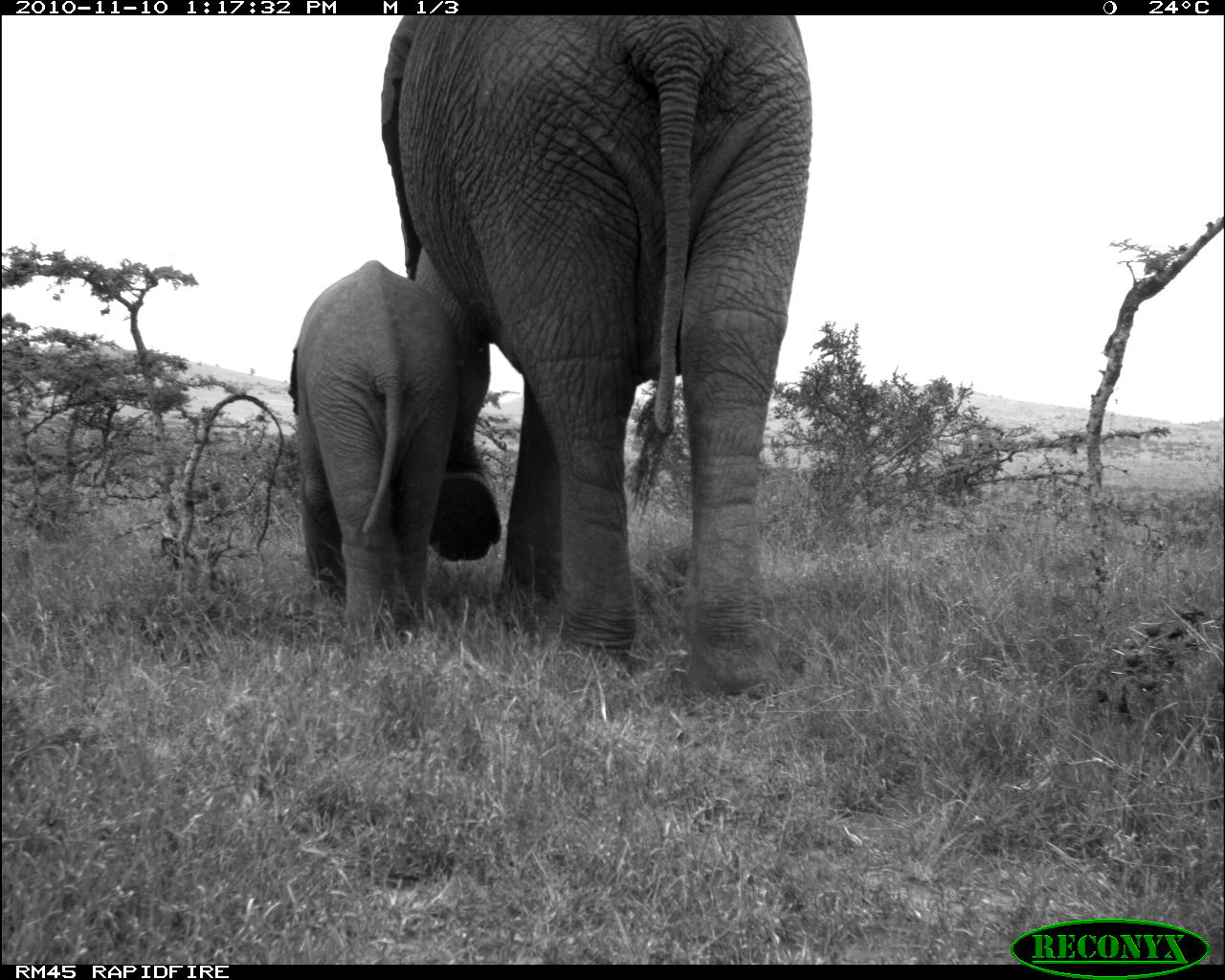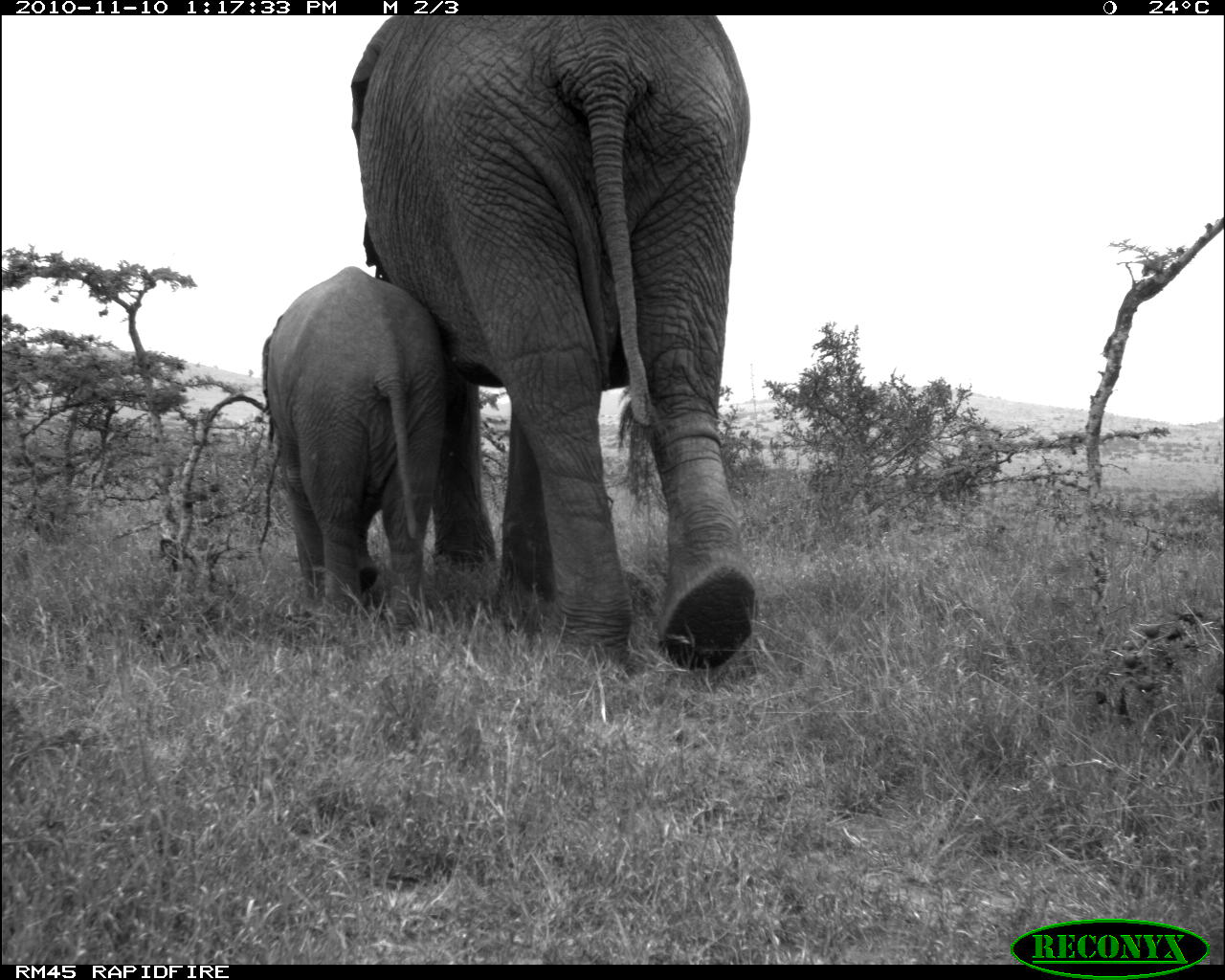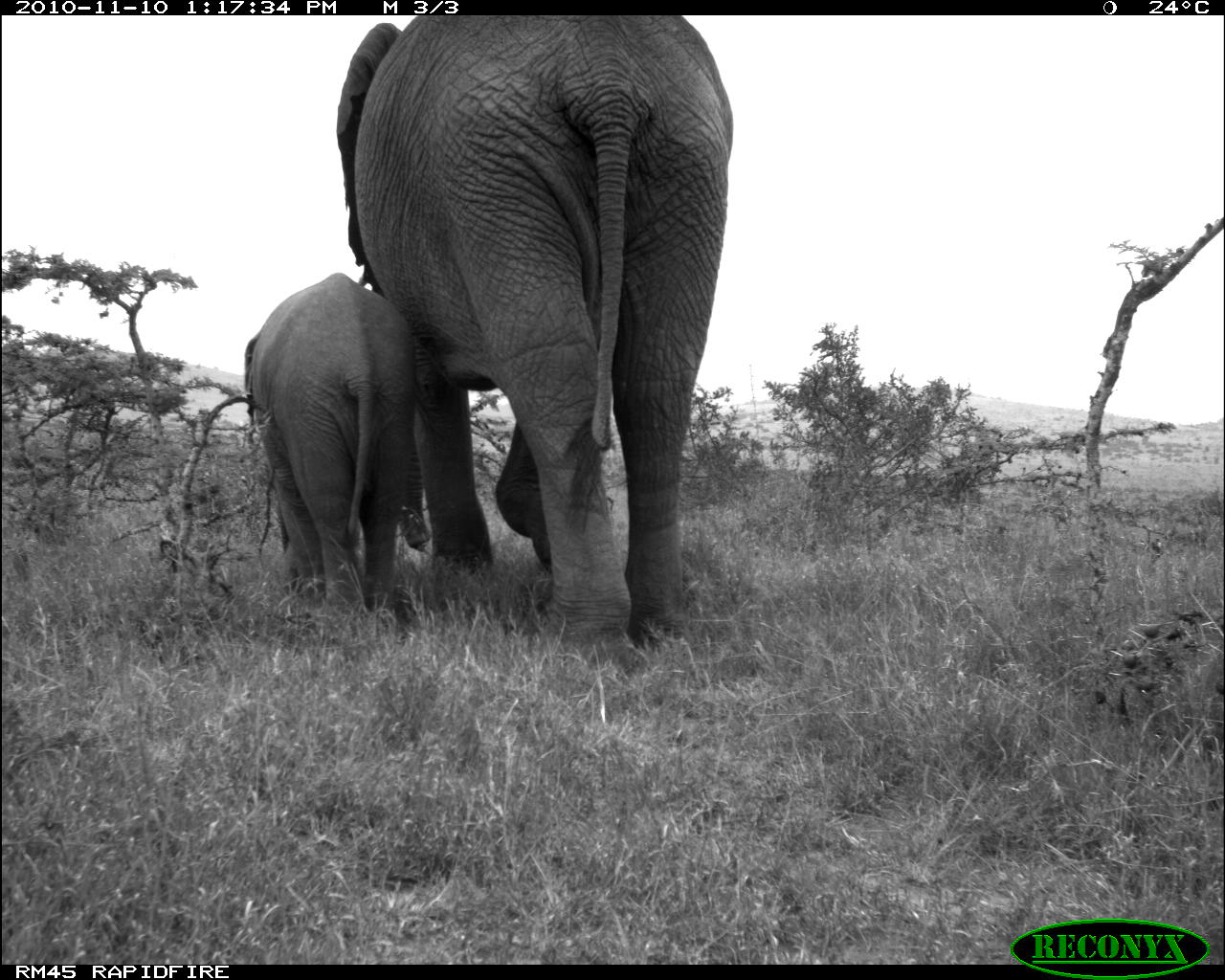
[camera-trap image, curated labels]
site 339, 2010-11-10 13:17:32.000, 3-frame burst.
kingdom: Animalia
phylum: Chordata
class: Mammalia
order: Proboscidea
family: Elephantidae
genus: Loxodonta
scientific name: Loxodonta africana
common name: african bush elephant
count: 2